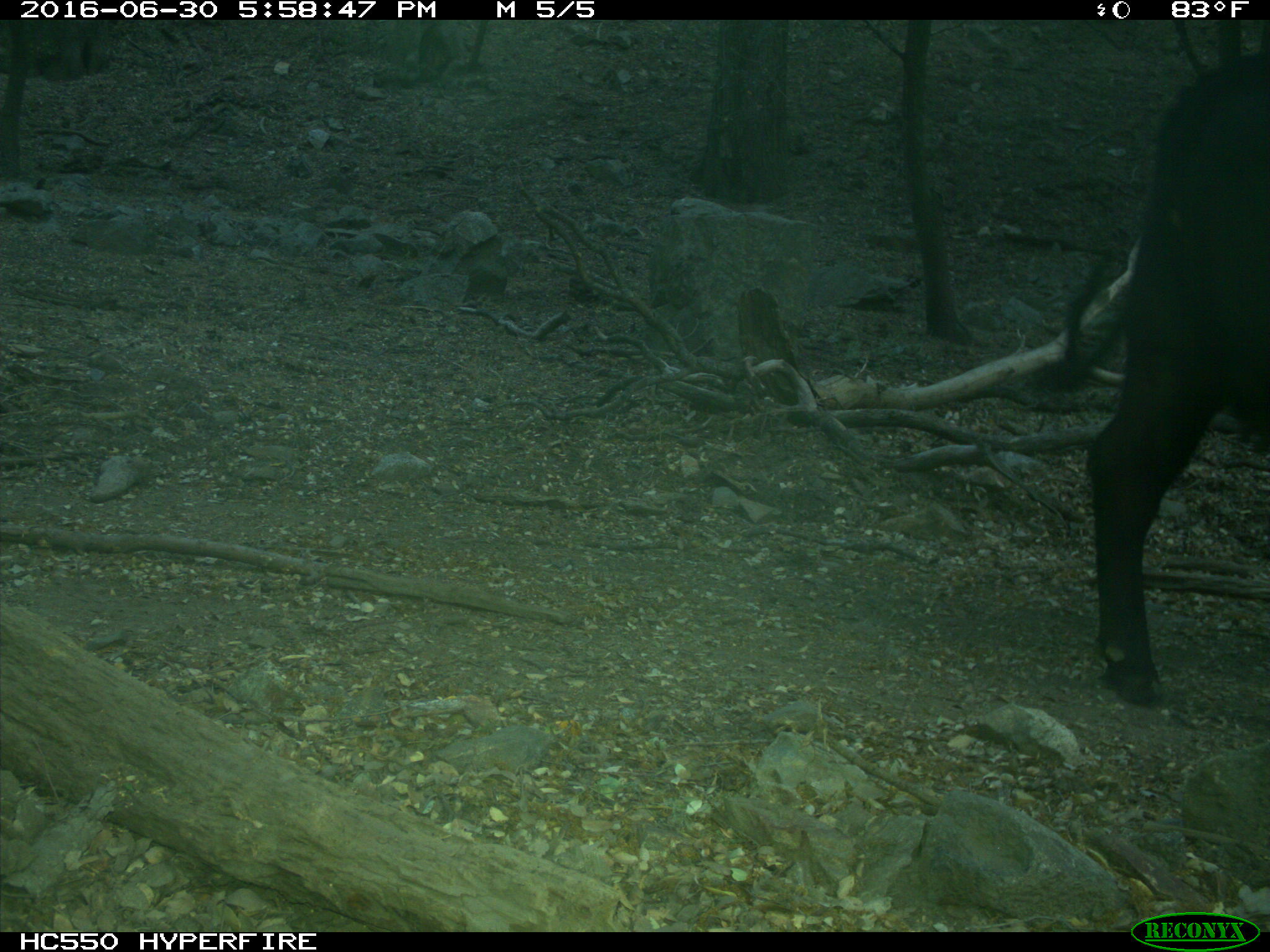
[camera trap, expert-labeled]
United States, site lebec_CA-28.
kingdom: Animalia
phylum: Chordata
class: Mammalia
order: Artiodactyla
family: Bovidae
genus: Bos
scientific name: Bos taurus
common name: domestic cow